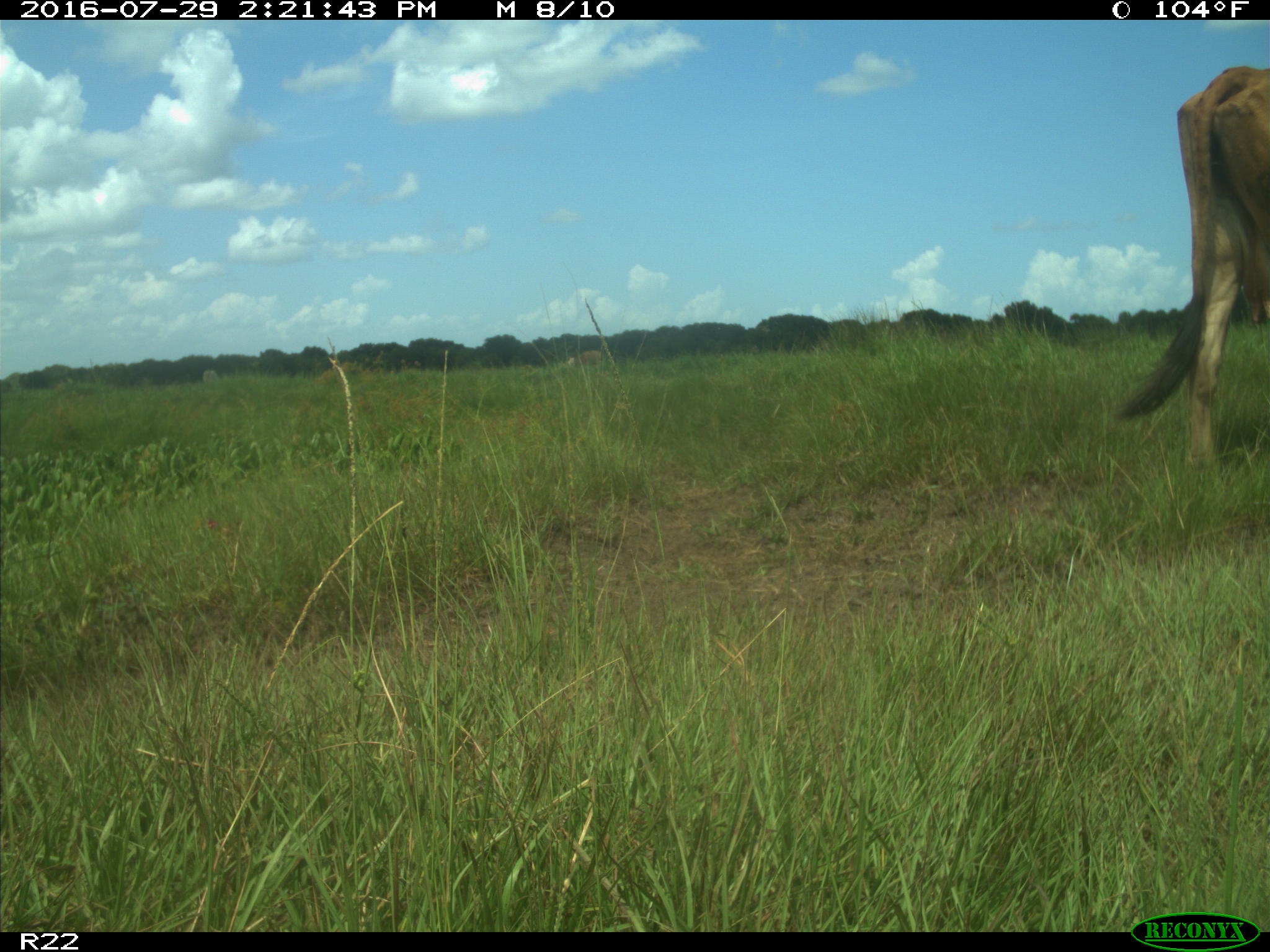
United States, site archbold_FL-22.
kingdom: Animalia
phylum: Chordata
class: Mammalia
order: Artiodactyla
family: Bovidae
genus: Bos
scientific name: Bos taurus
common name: domestic cow